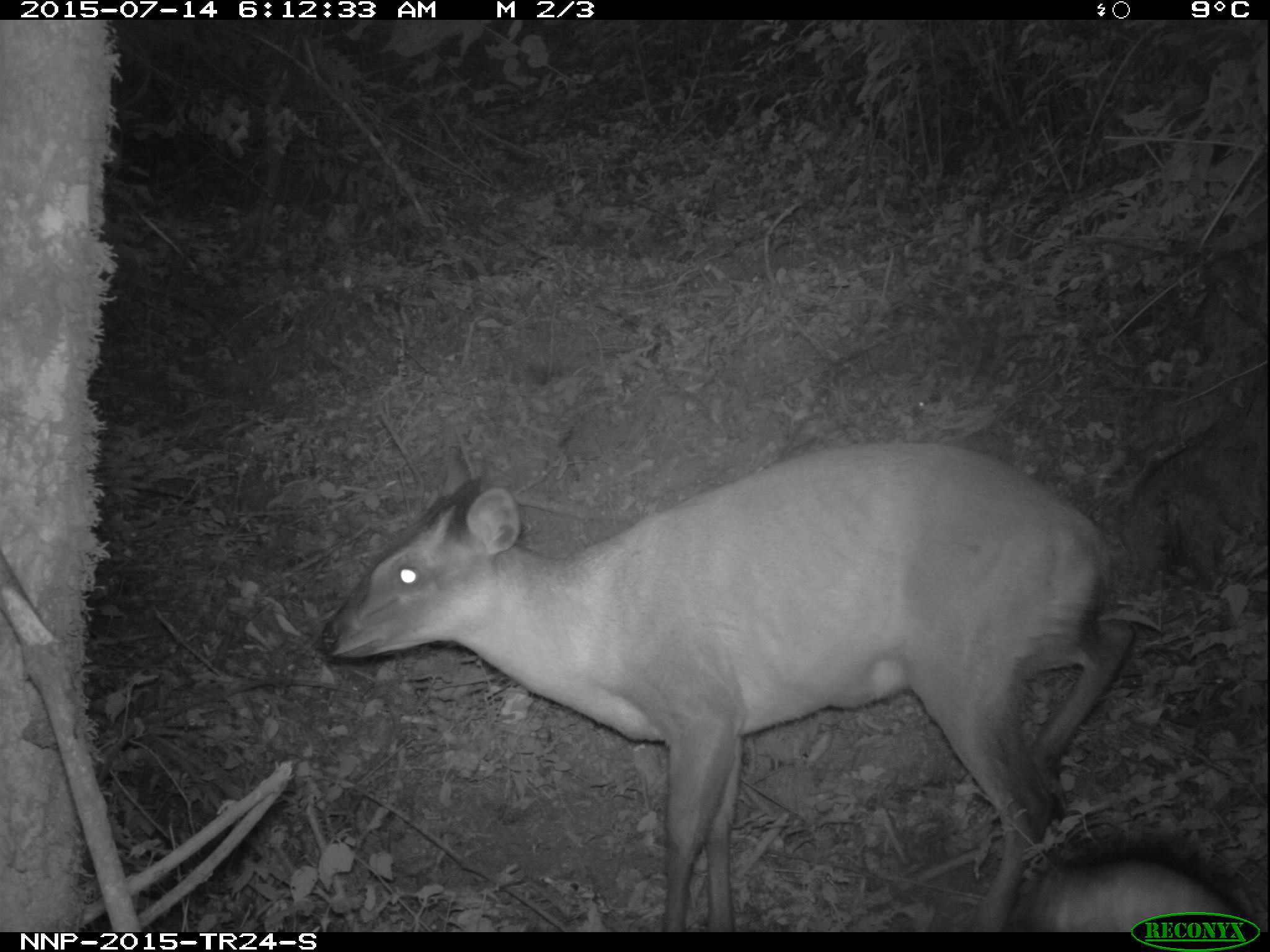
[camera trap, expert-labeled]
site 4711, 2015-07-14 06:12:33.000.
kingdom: Animalia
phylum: Chordata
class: Mammalia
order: Artiodactyla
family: Bovidae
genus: Cephalophus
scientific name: Cephalophus nigrifrons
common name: black-fronted duiker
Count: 1.